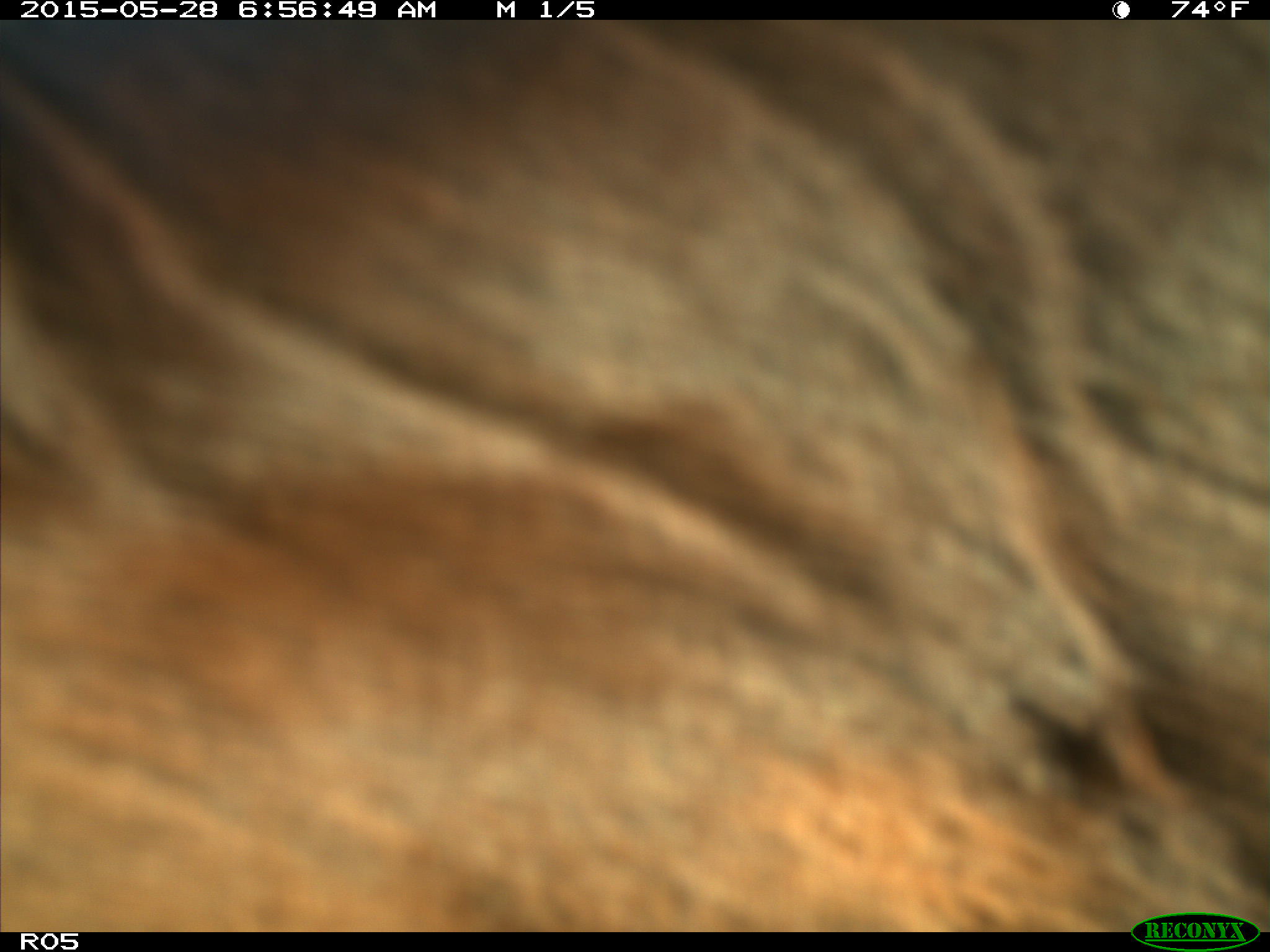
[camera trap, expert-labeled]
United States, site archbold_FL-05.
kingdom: Animalia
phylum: Chordata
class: Mammalia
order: Artiodactyla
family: Bovidae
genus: Bos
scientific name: Bos taurus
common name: domestic cow